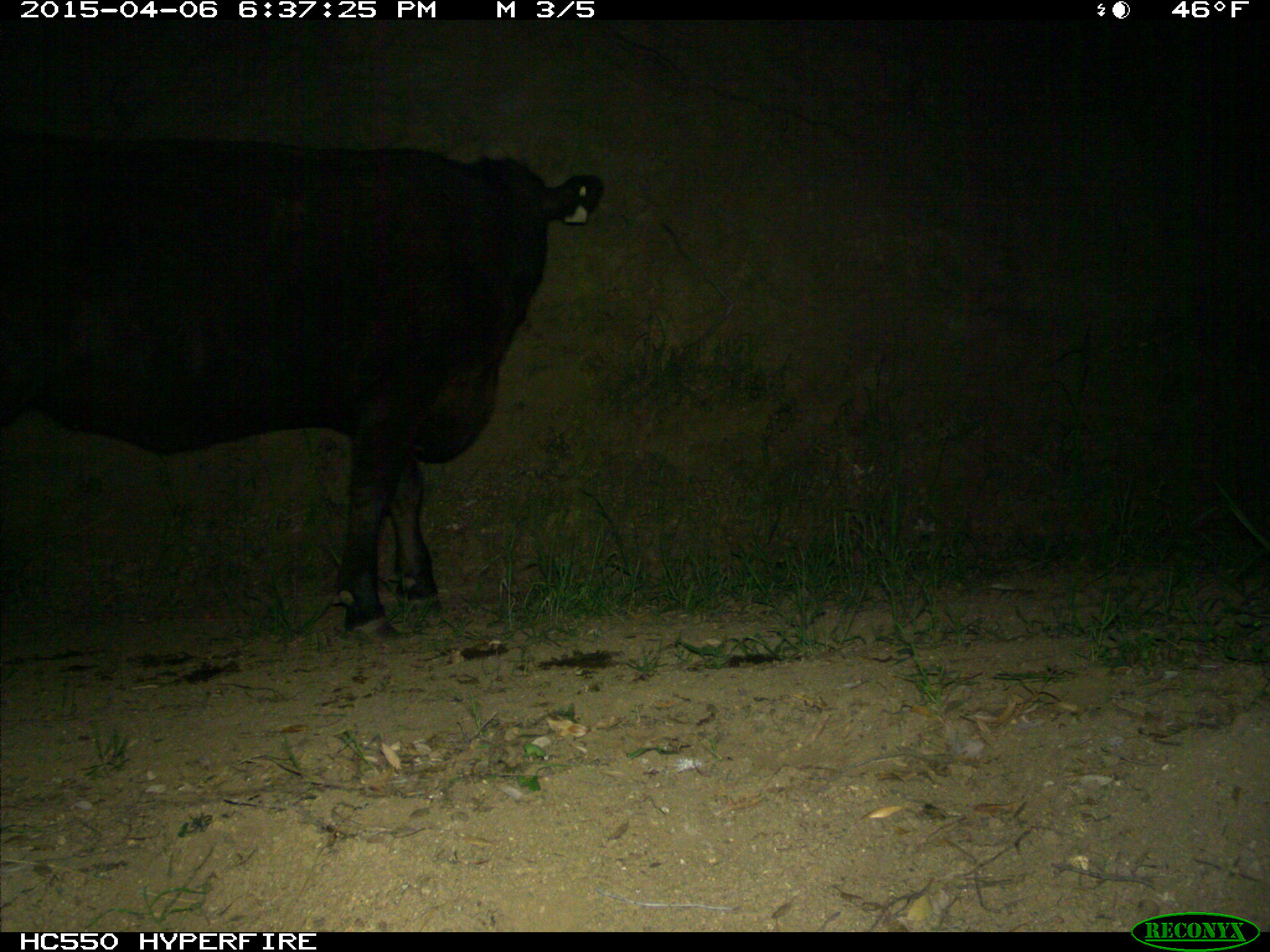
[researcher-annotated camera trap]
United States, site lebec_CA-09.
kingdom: Animalia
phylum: Chordata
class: Mammalia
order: Artiodactyla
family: Bovidae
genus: Bos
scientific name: Bos taurus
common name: domestic cow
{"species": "Bos taurus (domestic cow)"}